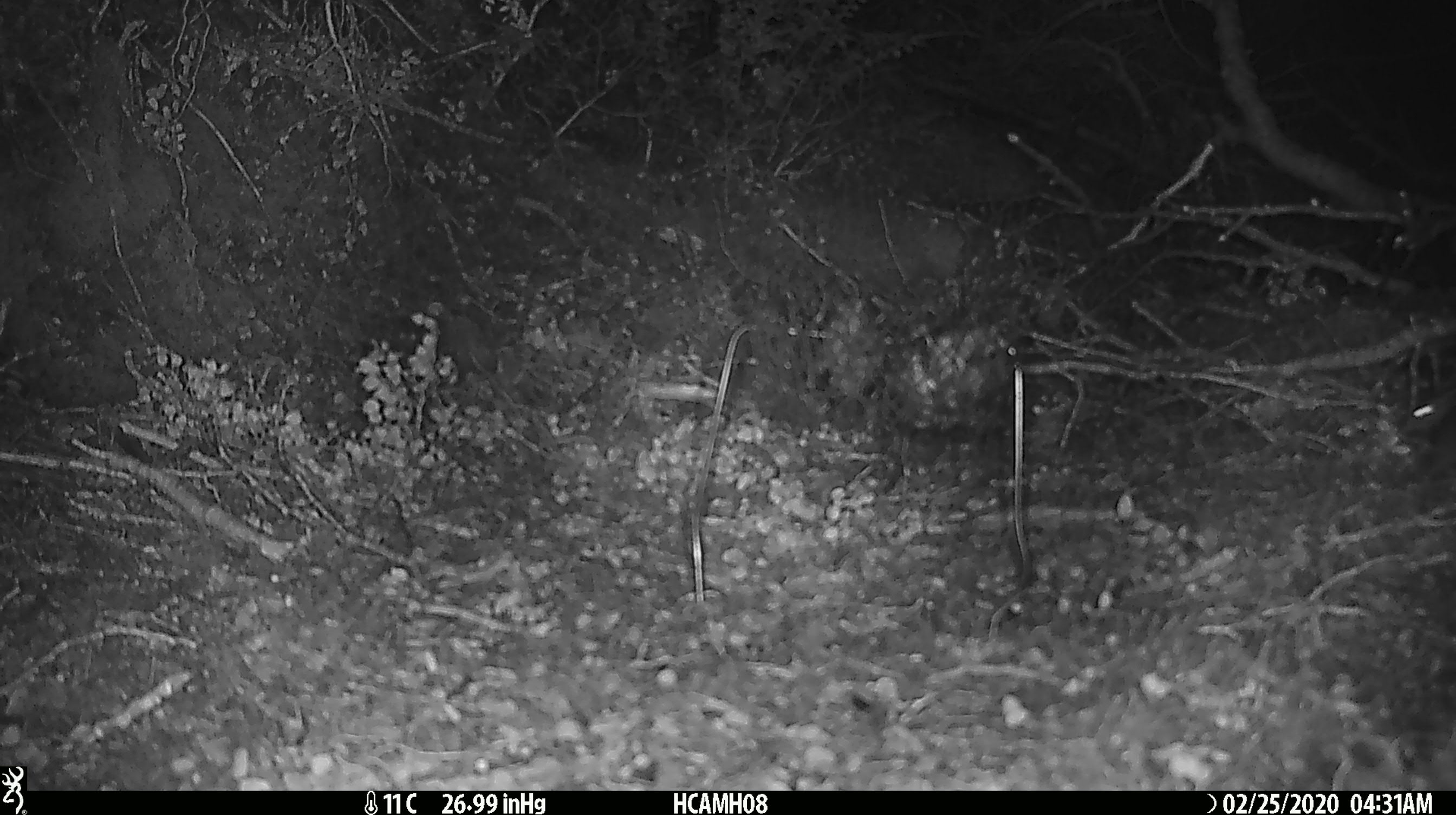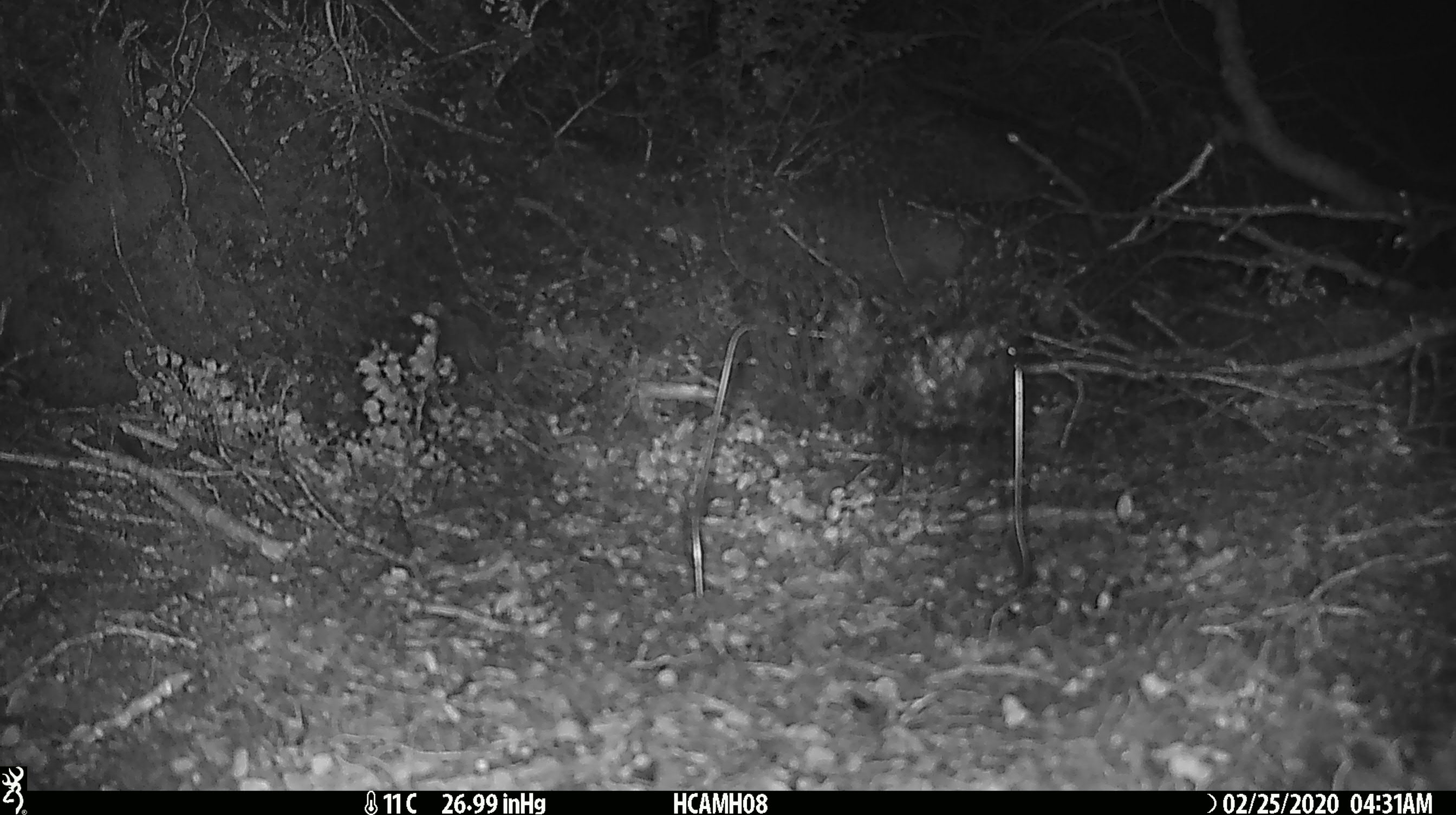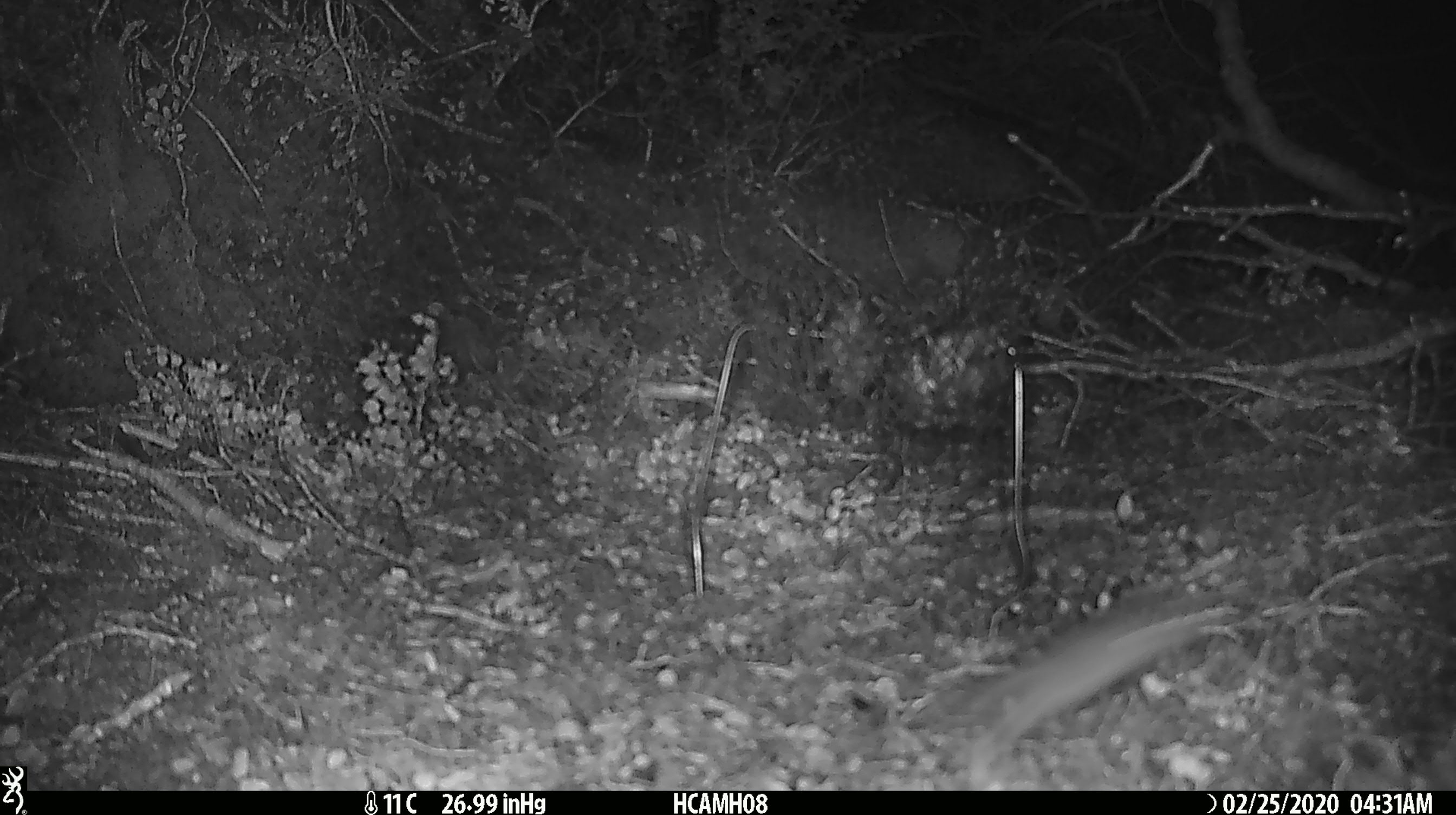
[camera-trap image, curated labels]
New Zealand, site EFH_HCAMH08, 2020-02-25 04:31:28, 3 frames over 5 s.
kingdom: Animalia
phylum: Chordata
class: Mammalia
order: Rodentia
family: Muridae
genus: Mus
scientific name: Mus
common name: mouse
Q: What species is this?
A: Mouse (Mus).